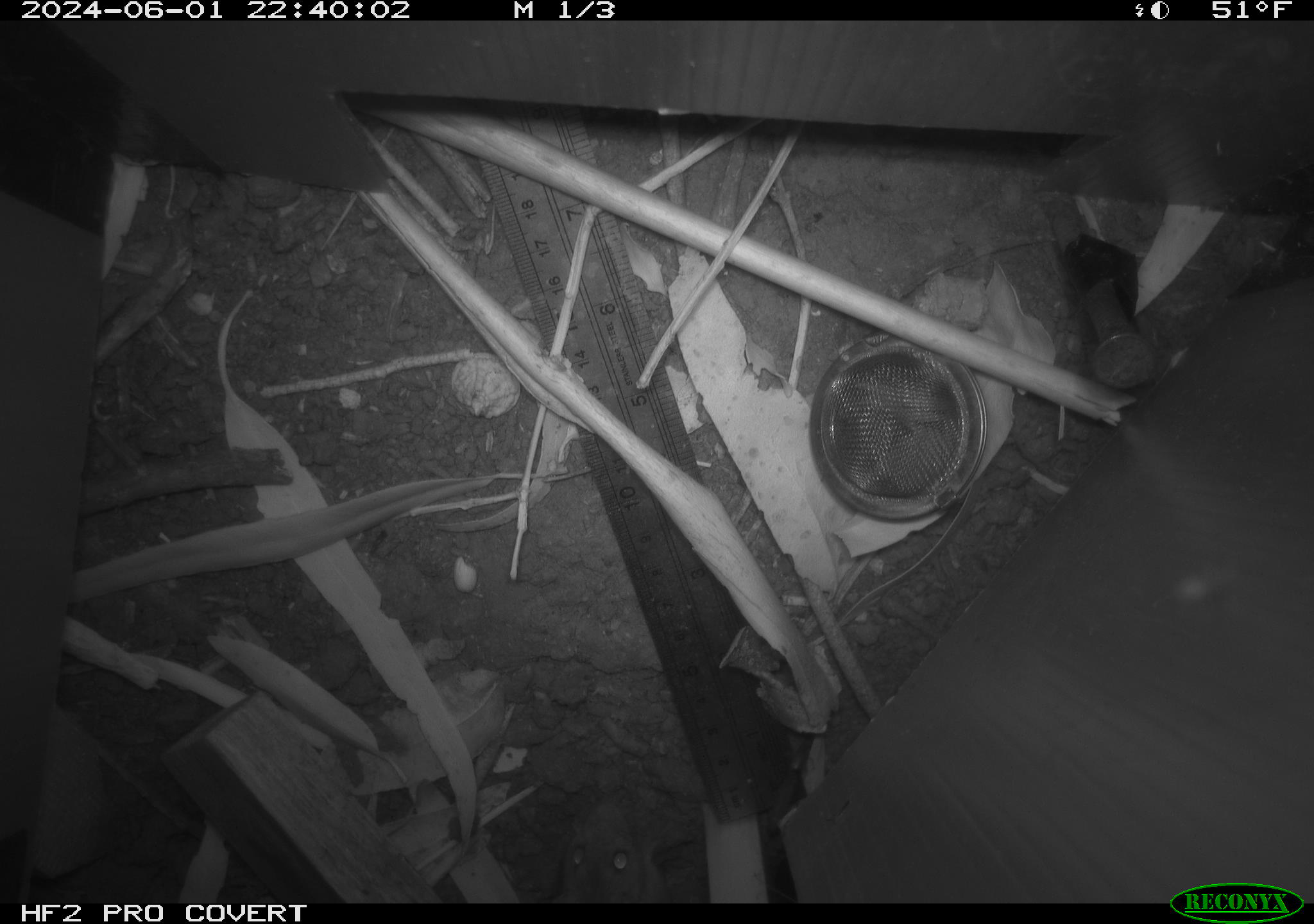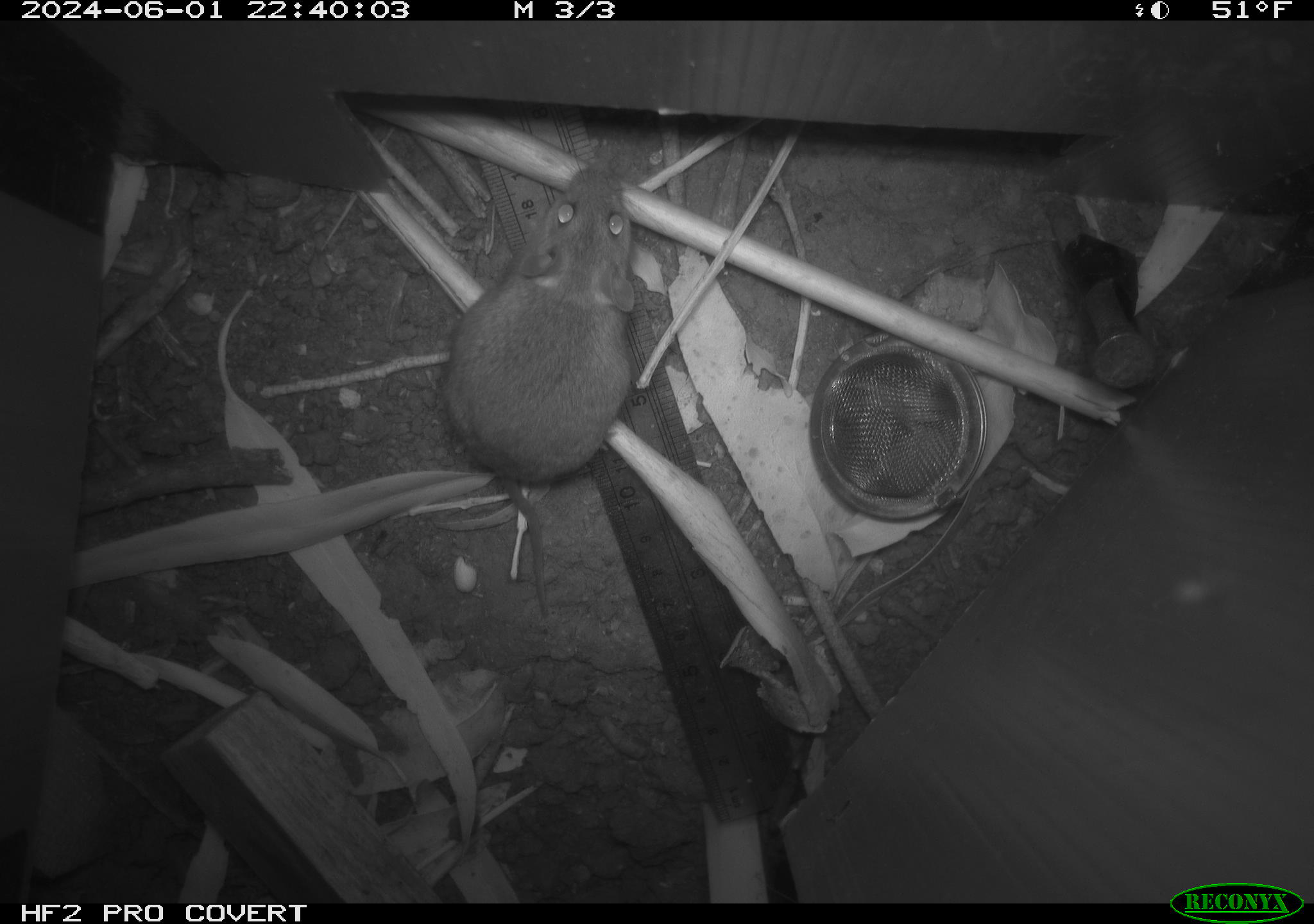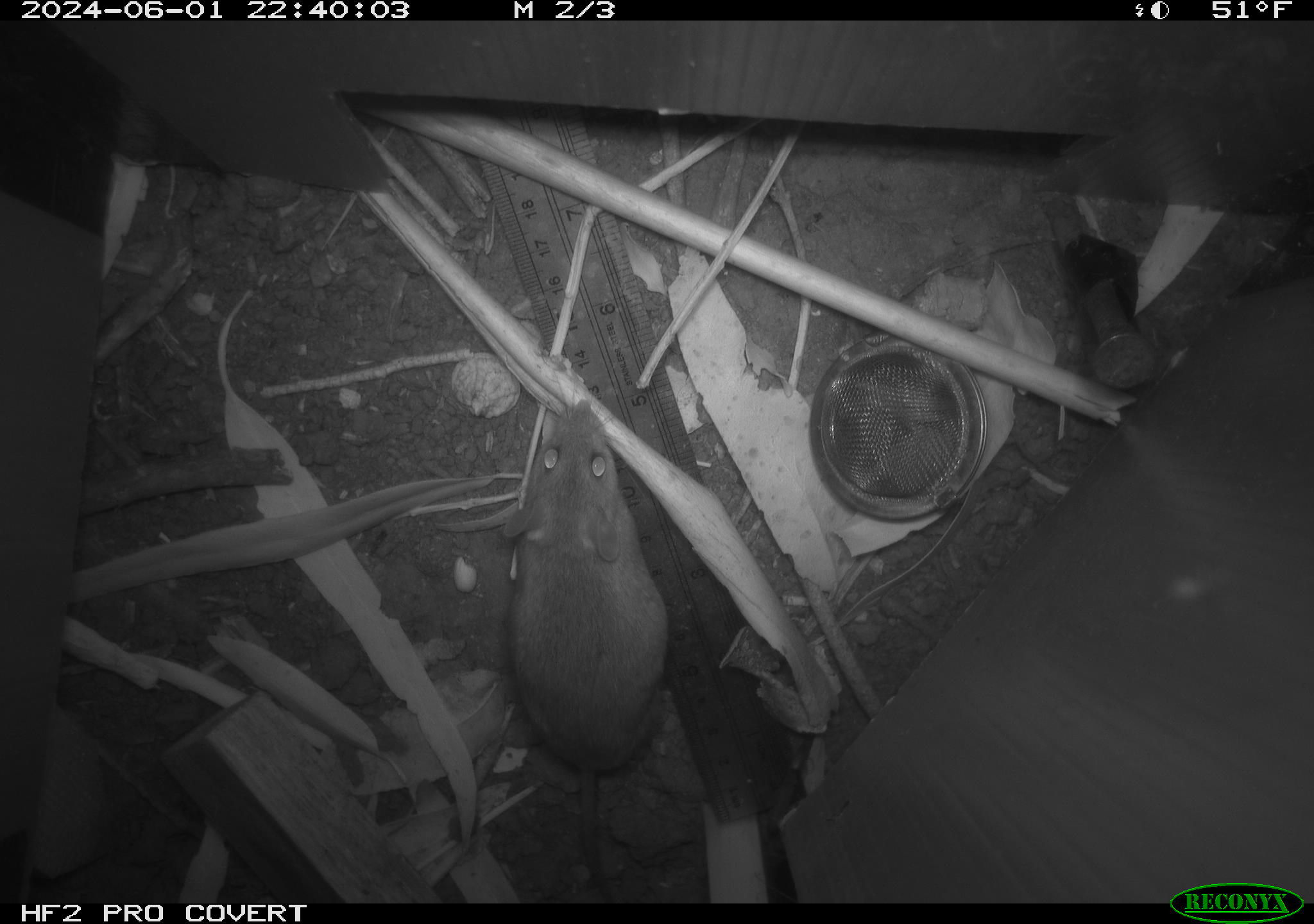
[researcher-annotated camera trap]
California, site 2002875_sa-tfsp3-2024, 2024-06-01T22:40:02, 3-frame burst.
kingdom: Animalia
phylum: Chordata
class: Mammalia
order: Rodentia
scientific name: Rodentia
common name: rodent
Rodent (Rodentia).